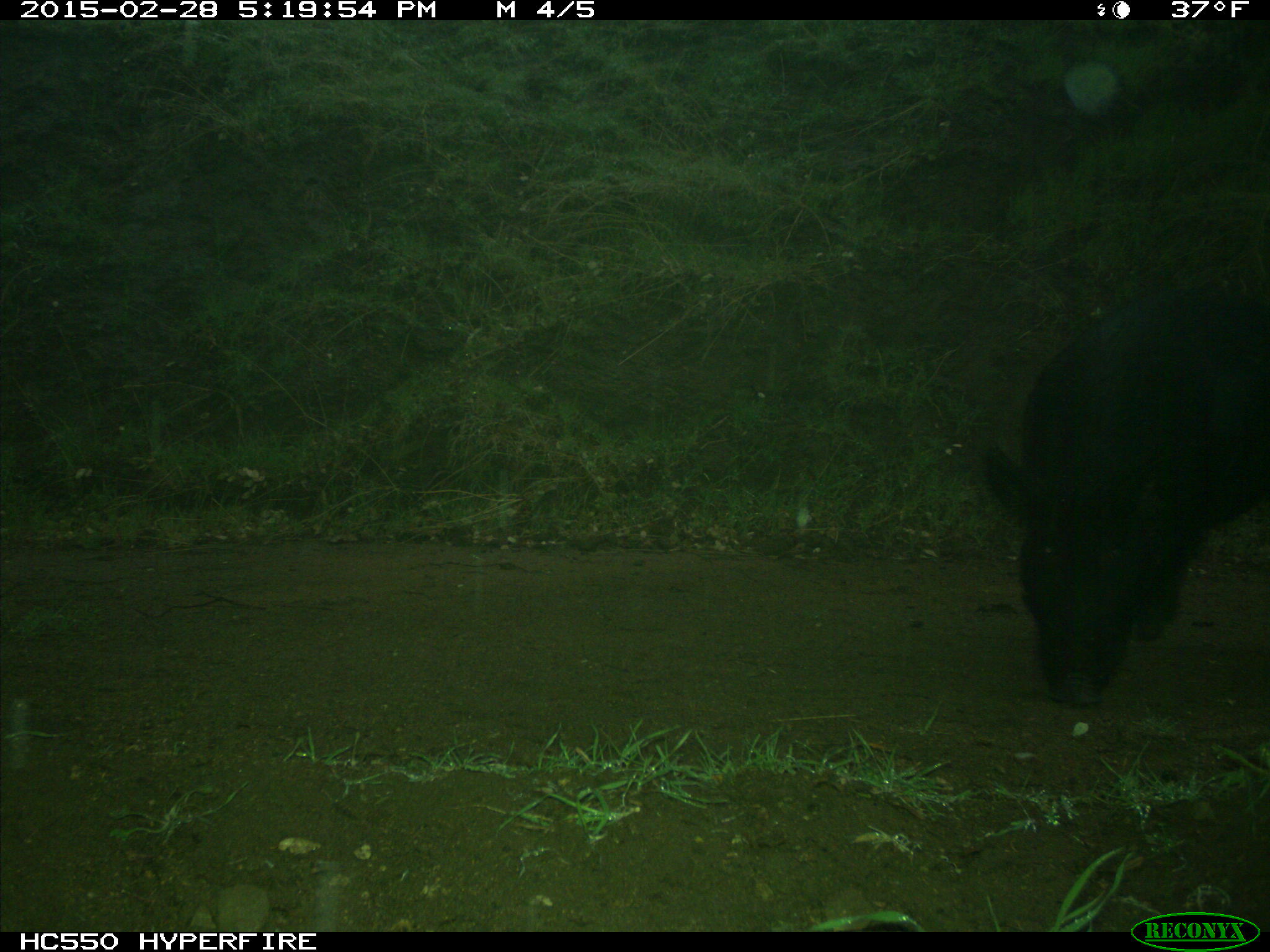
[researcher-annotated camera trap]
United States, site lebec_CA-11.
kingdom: Animalia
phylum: Chordata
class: Mammalia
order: Artiodactyla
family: Suidae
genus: Sus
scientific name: Sus scrofa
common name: wild boar